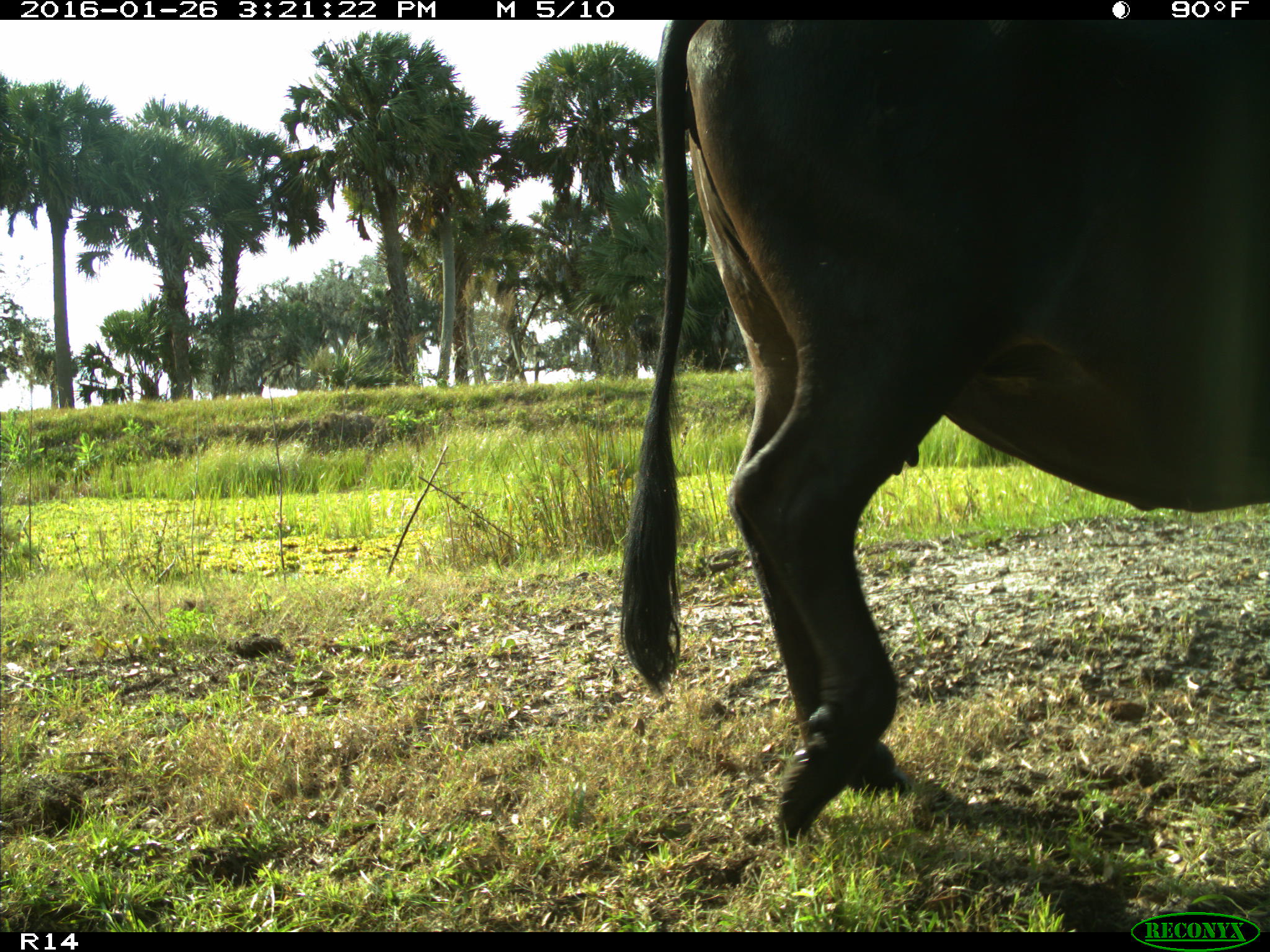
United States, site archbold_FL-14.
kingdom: Animalia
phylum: Chordata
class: Mammalia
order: Artiodactyla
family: Bovidae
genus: Bos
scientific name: Bos taurus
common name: domestic cow